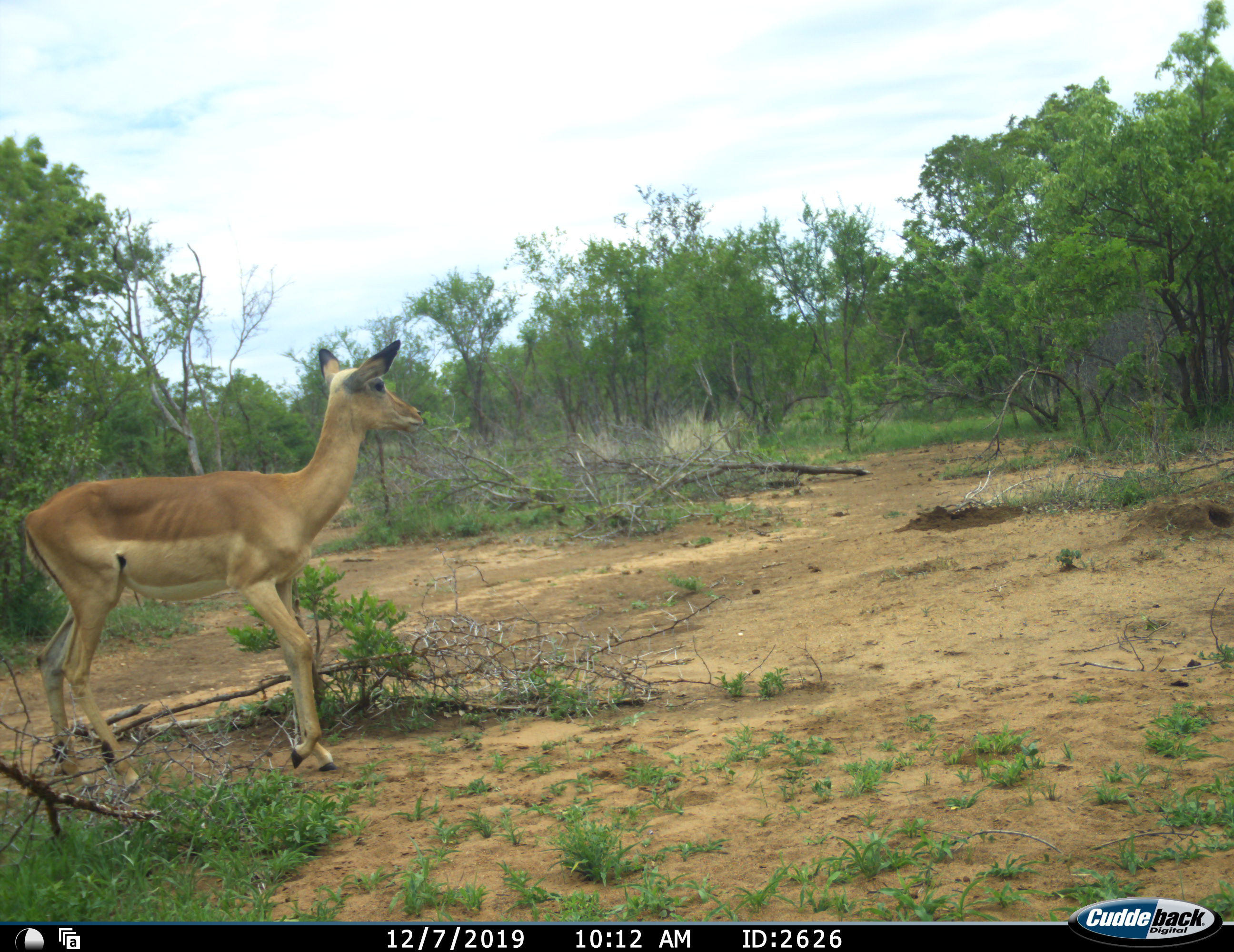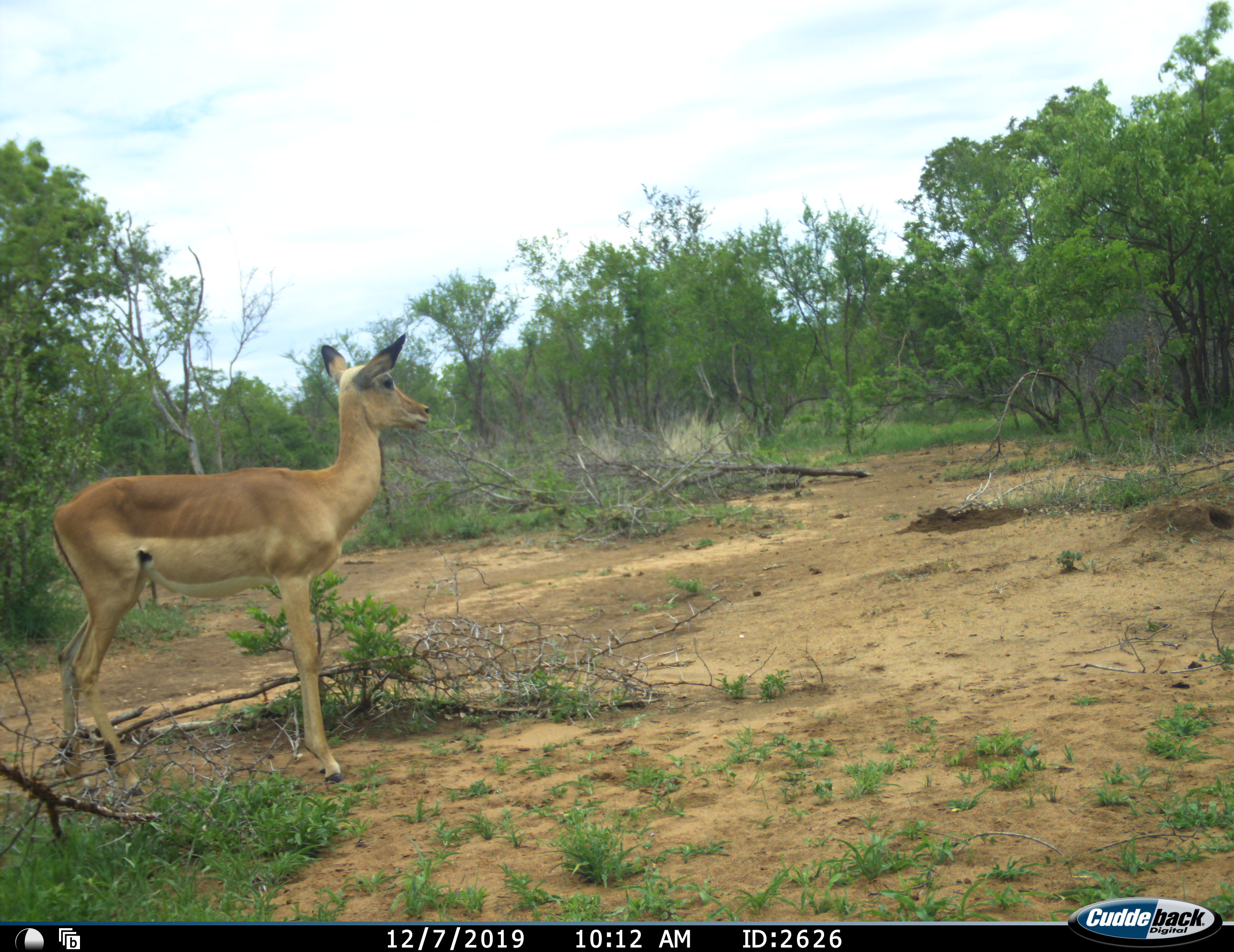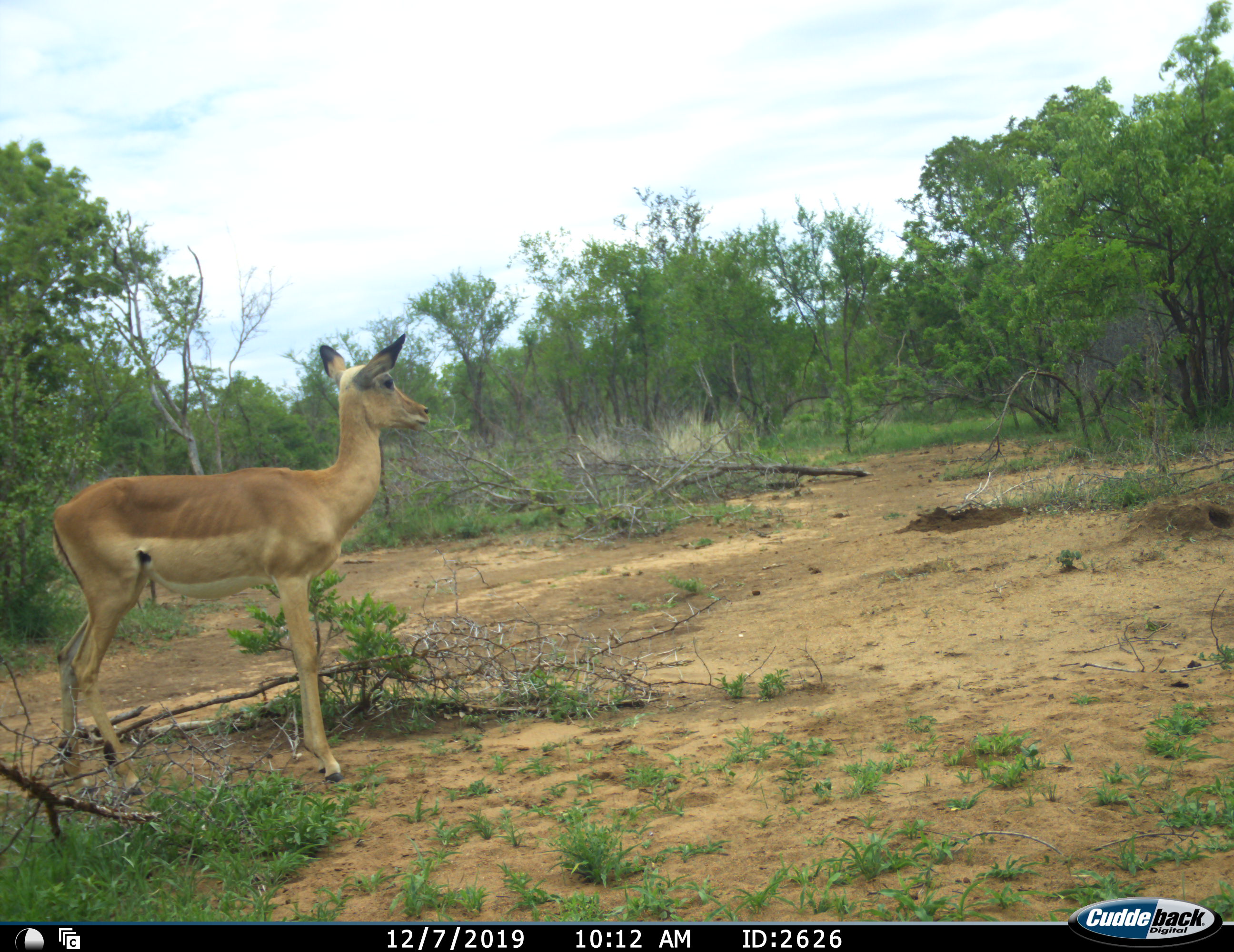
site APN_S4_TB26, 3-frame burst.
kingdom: Animalia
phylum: Chordata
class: Mammalia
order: Artiodactyla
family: Bovidae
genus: Aepyceros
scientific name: Aepyceros melampus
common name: impala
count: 1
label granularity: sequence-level